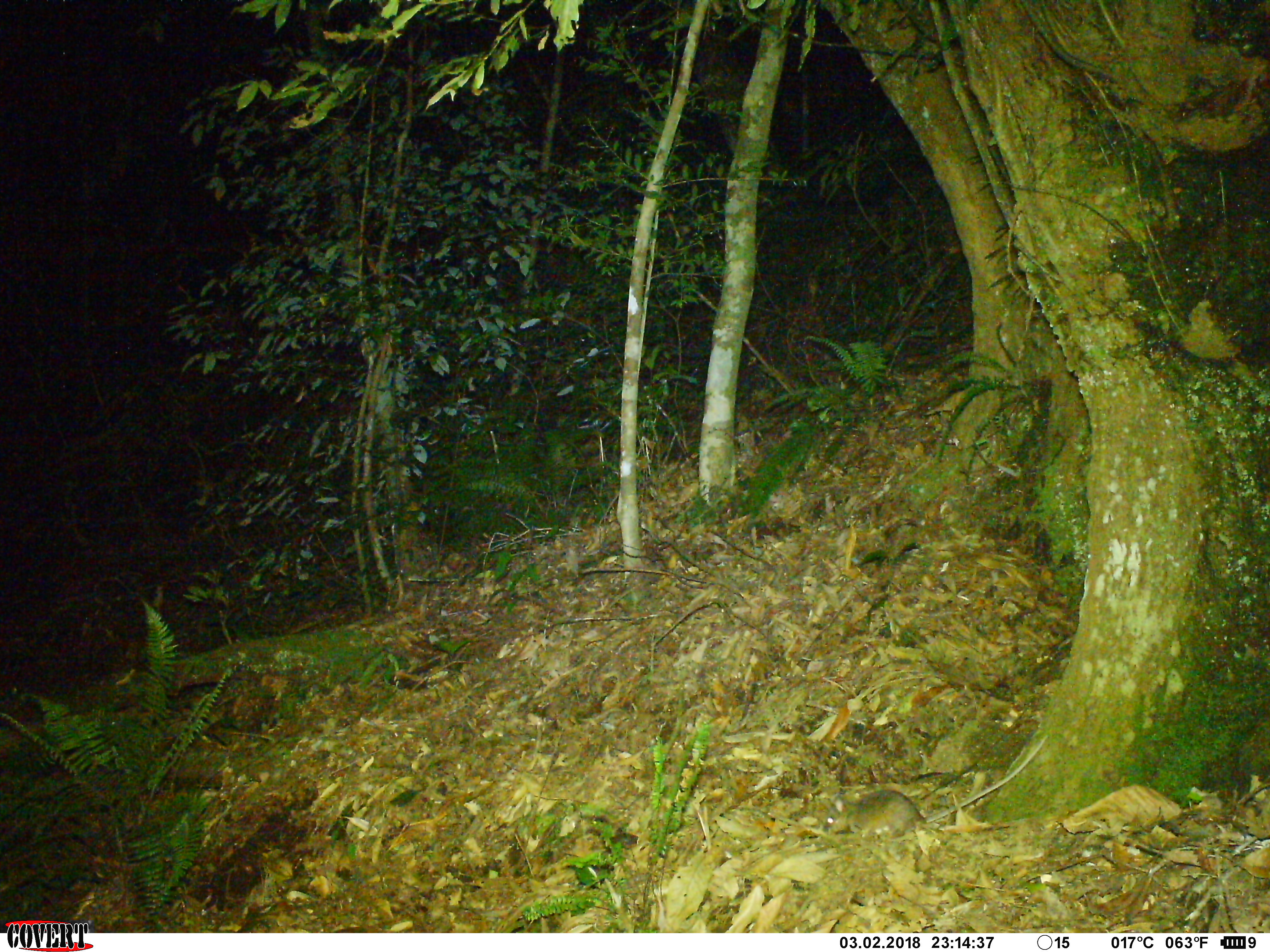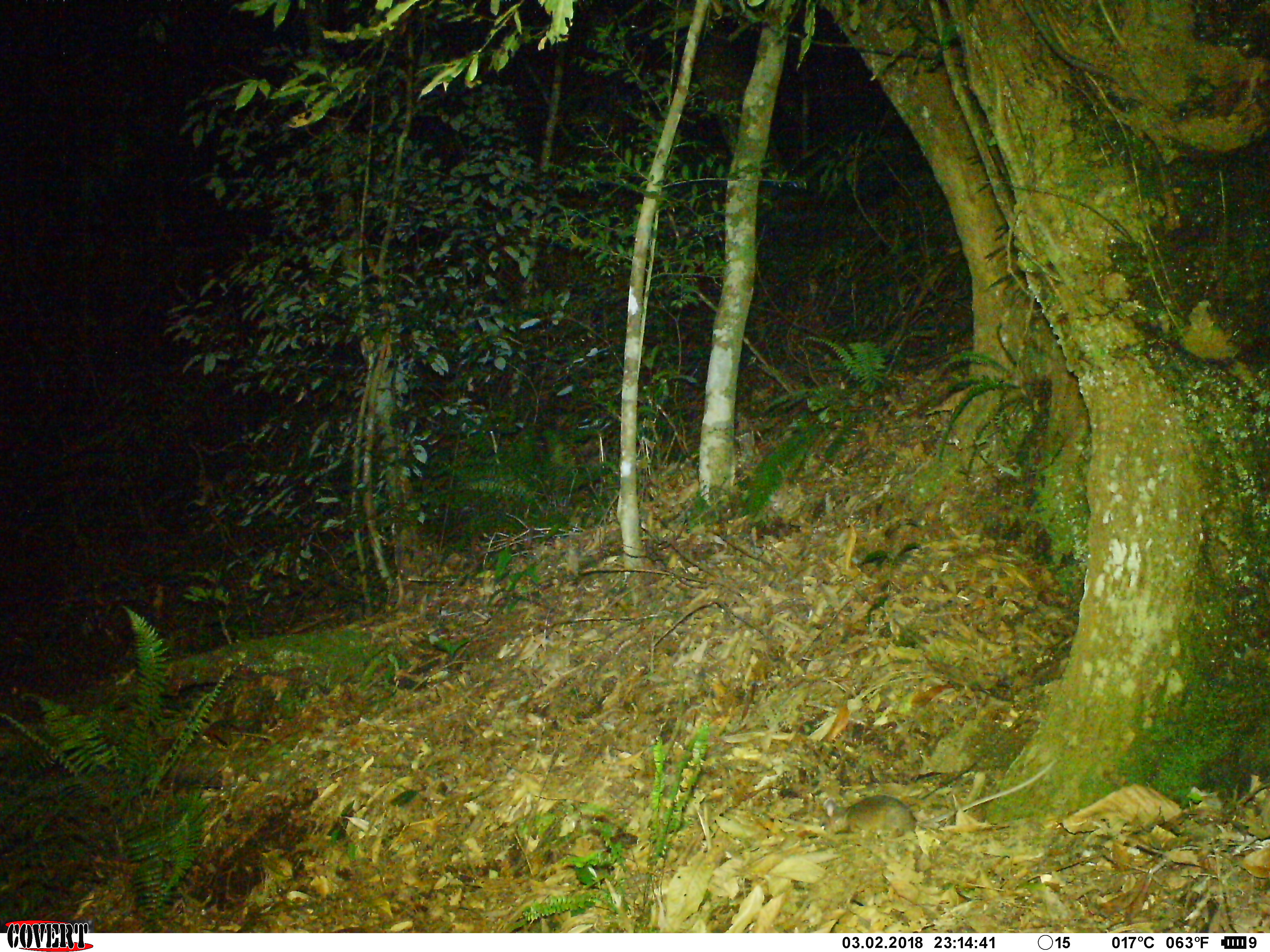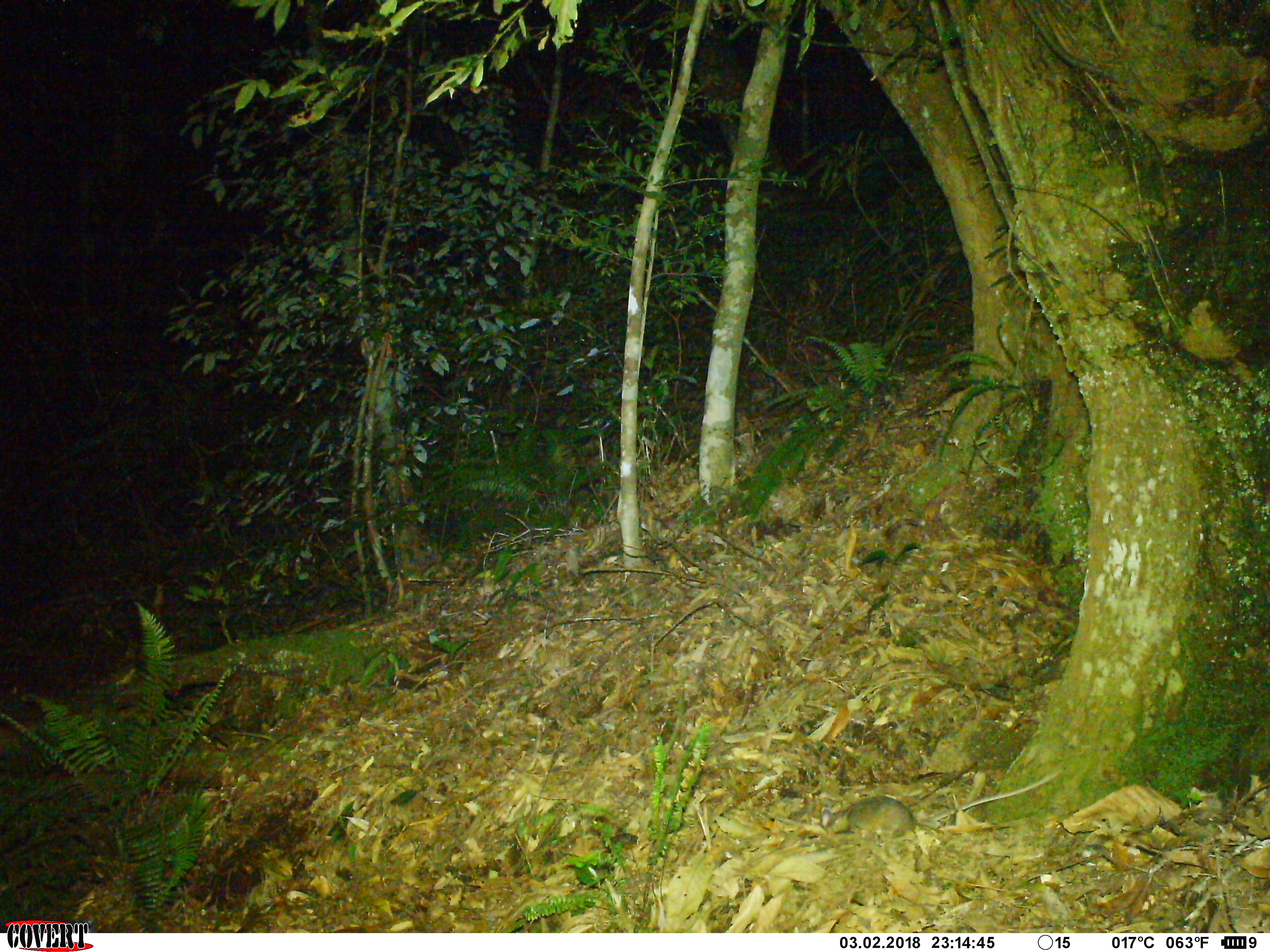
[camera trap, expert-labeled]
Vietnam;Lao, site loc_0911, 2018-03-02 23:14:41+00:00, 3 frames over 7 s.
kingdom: Animalia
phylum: Chordata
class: Mammalia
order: Rodentia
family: Muridae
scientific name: Muridae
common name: old-world mice and rats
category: unidentified murid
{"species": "unidentified murid (old-world mice and rats) (Muridae)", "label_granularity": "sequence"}